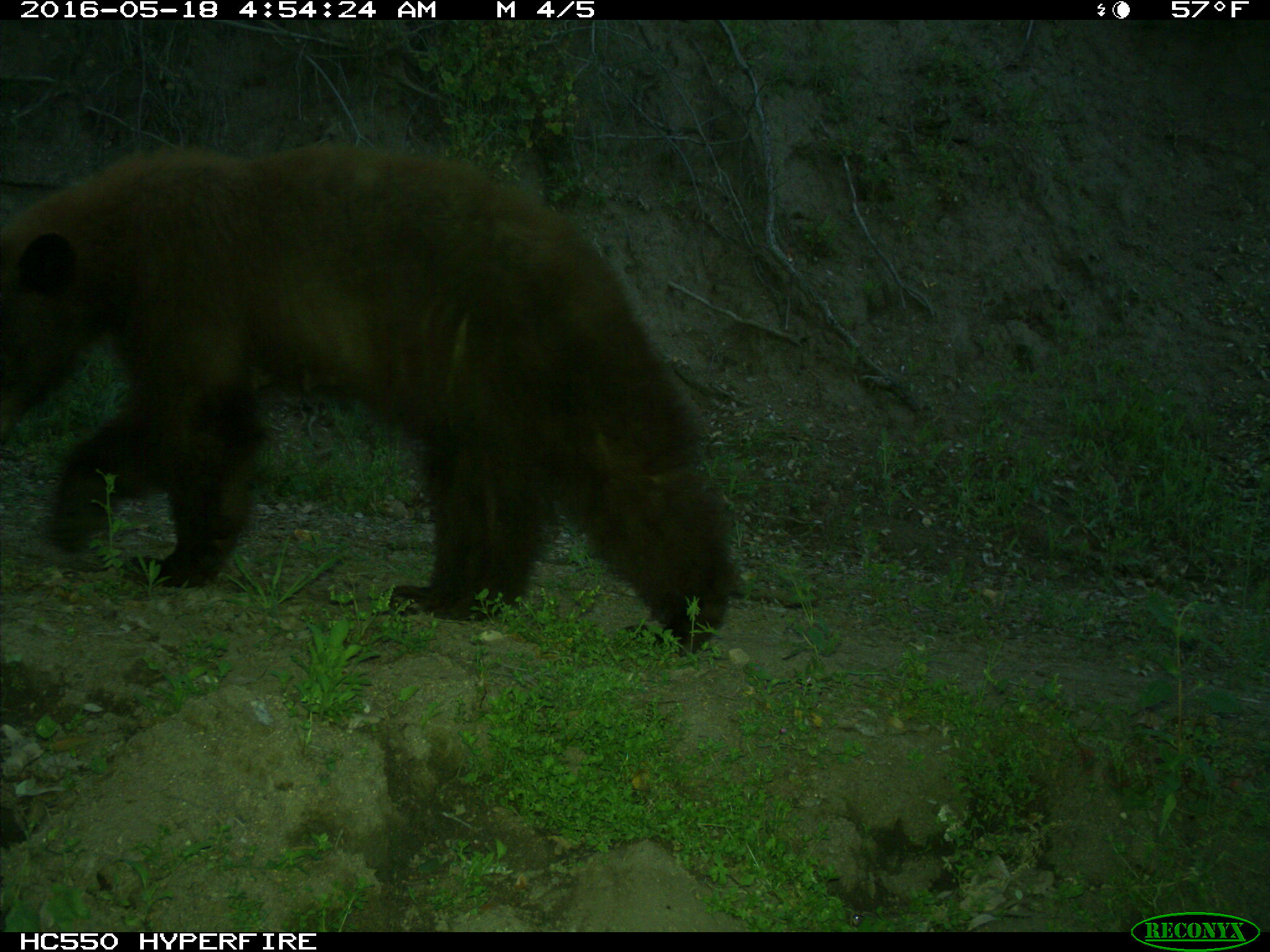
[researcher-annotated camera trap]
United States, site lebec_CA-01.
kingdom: Animalia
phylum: Chordata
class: Mammalia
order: Carnivora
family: Ursidae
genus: Ursus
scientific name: Ursus americanus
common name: american black bear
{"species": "Ursus americanus (american black bear)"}